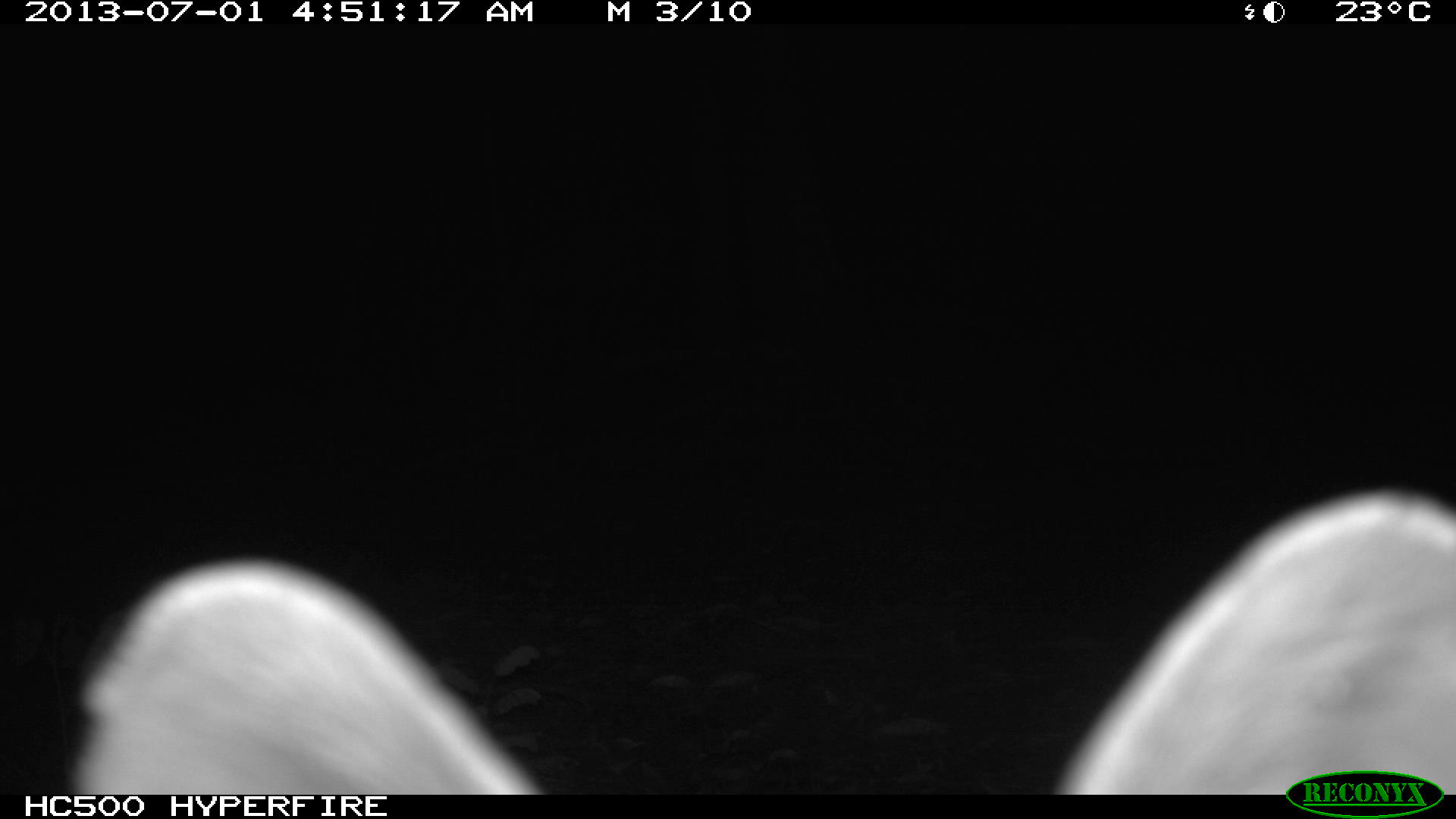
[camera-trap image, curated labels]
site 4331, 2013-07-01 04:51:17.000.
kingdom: Animalia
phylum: Chordata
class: Mammalia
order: Carnivora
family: Canidae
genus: Urocyon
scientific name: Urocyon cinereoargenteus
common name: gray fox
Urocyon cinereoargenteus (gray fox), count 1.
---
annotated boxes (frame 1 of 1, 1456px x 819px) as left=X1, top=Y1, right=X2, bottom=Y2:
urocyon cinereoargenteus: left=60, top=484, right=1454, bottom=791